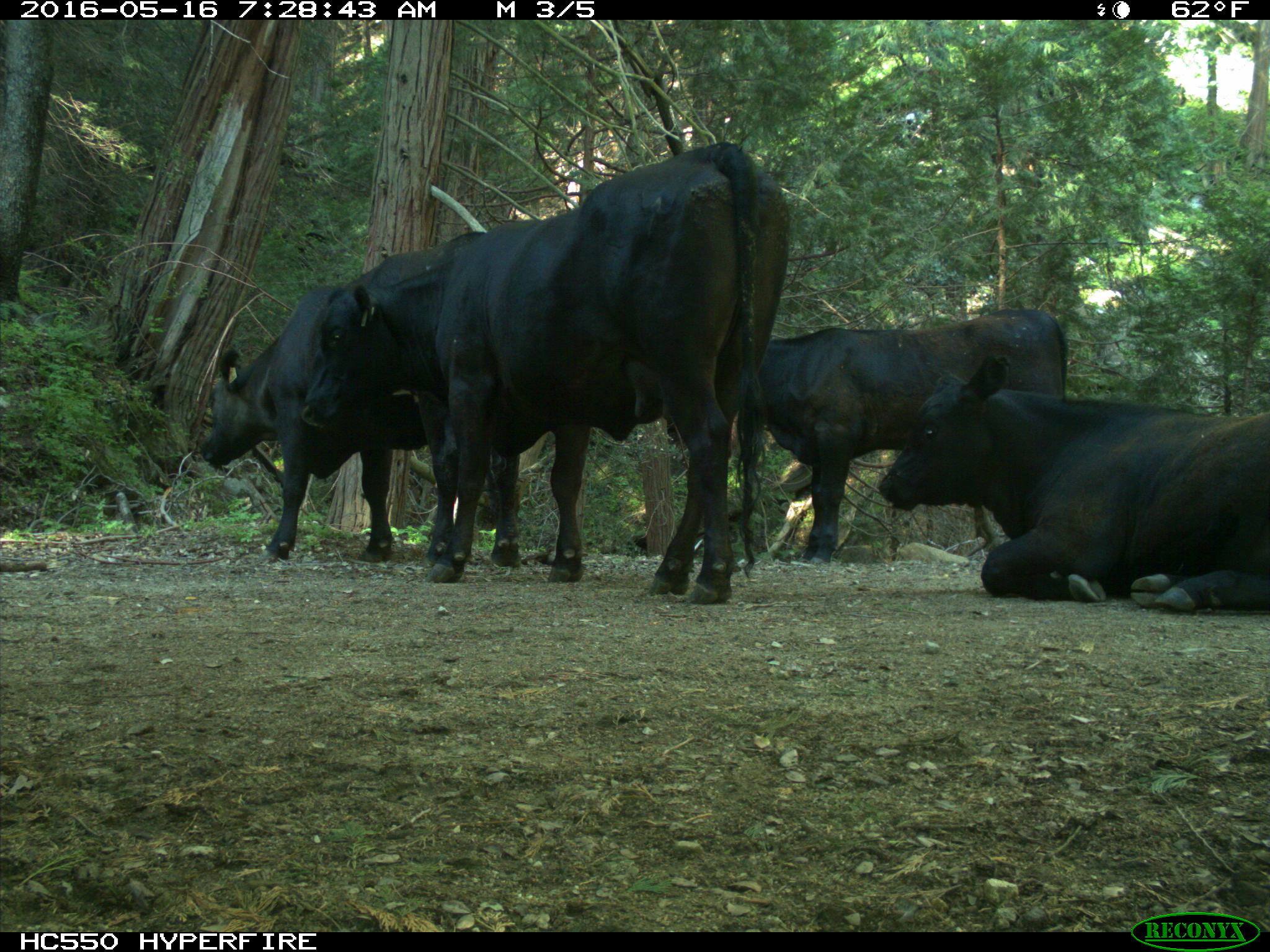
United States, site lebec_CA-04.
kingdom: Animalia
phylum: Chordata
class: Mammalia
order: Artiodactyla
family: Bovidae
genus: Bos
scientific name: Bos taurus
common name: domestic cow